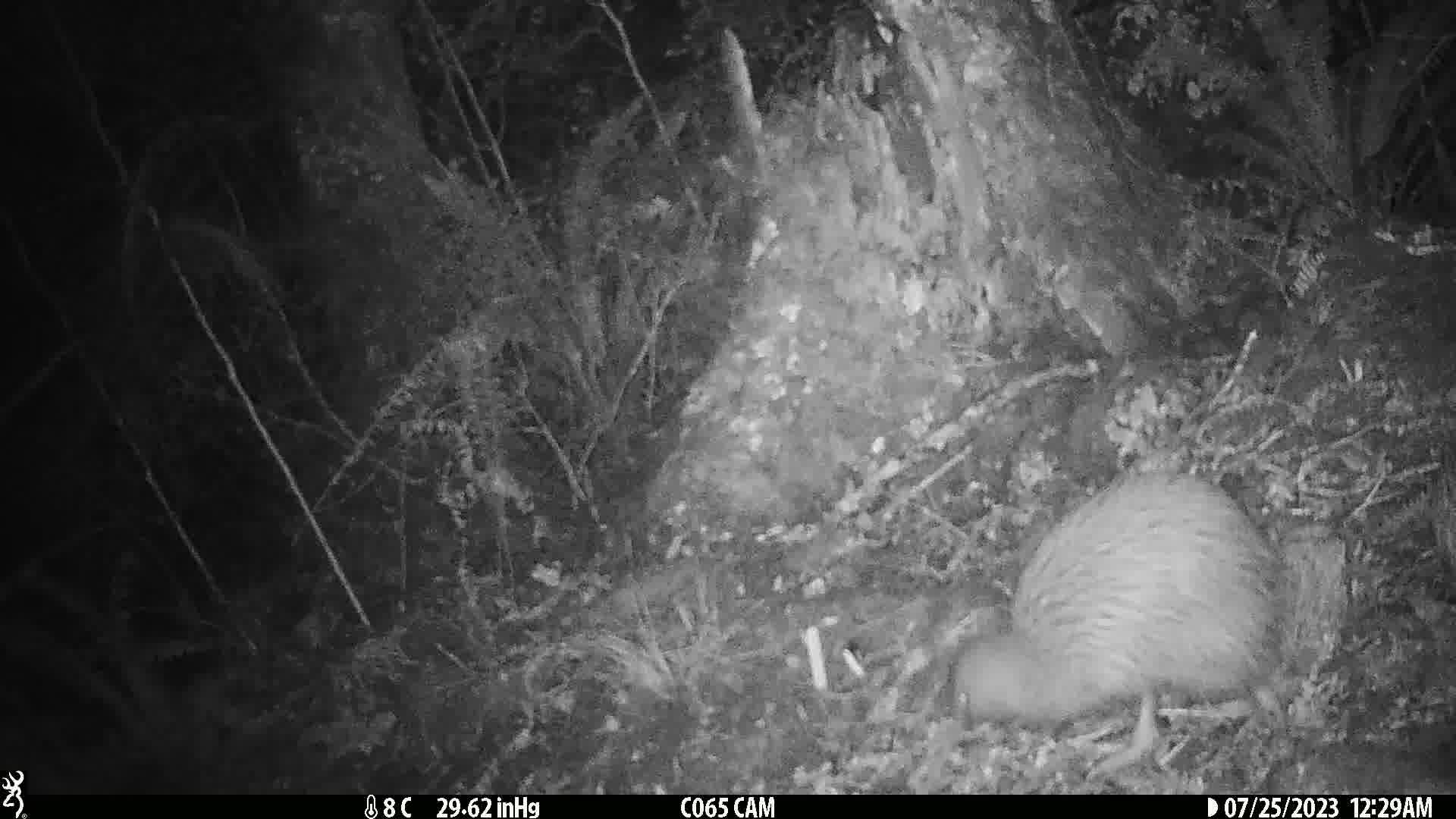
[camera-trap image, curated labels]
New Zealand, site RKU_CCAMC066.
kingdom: Animalia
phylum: Chordata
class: Aves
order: Apterygiformes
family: Apterygidae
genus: Apteryx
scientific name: Apteryx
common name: kiwi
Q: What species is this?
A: Kiwi (Apteryx).